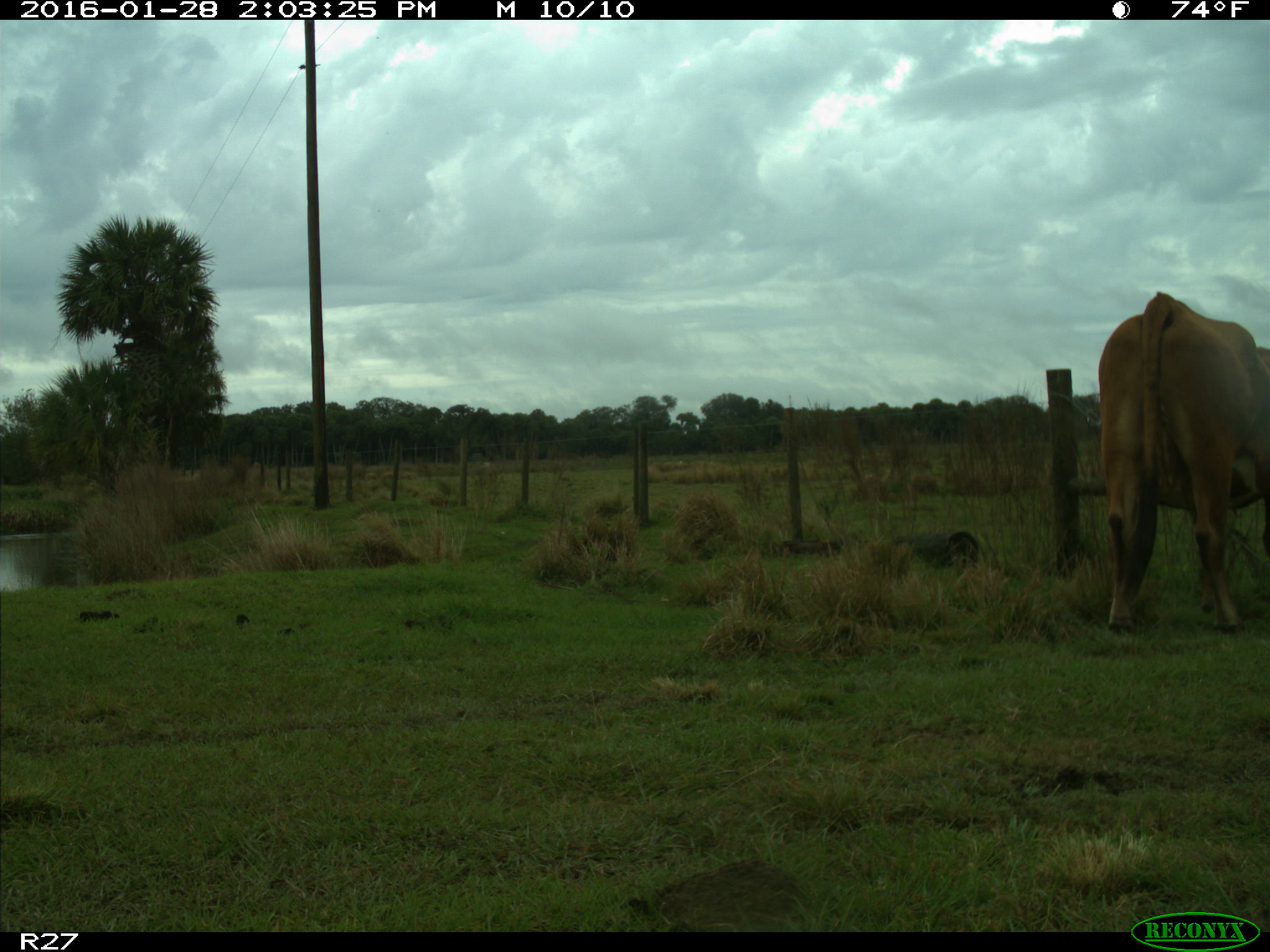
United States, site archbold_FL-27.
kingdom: Animalia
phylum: Chordata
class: Mammalia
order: Artiodactyla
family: Bovidae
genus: Bos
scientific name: Bos taurus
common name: domestic cow